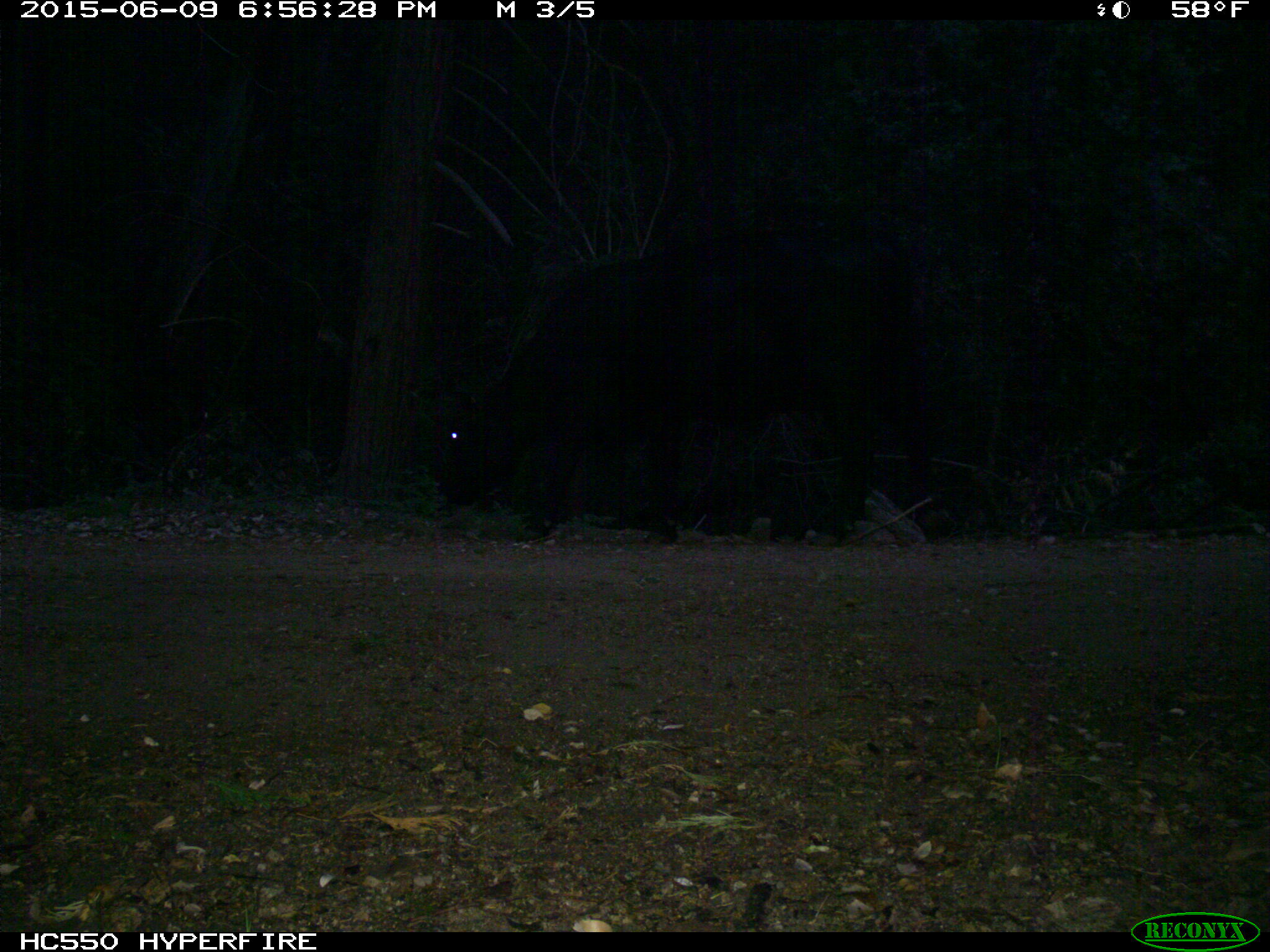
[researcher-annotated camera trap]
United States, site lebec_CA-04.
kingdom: Animalia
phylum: Chordata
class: Mammalia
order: Artiodactyla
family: Bovidae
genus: Bos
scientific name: Bos taurus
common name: domestic cow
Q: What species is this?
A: Bos taurus (domestic cow).